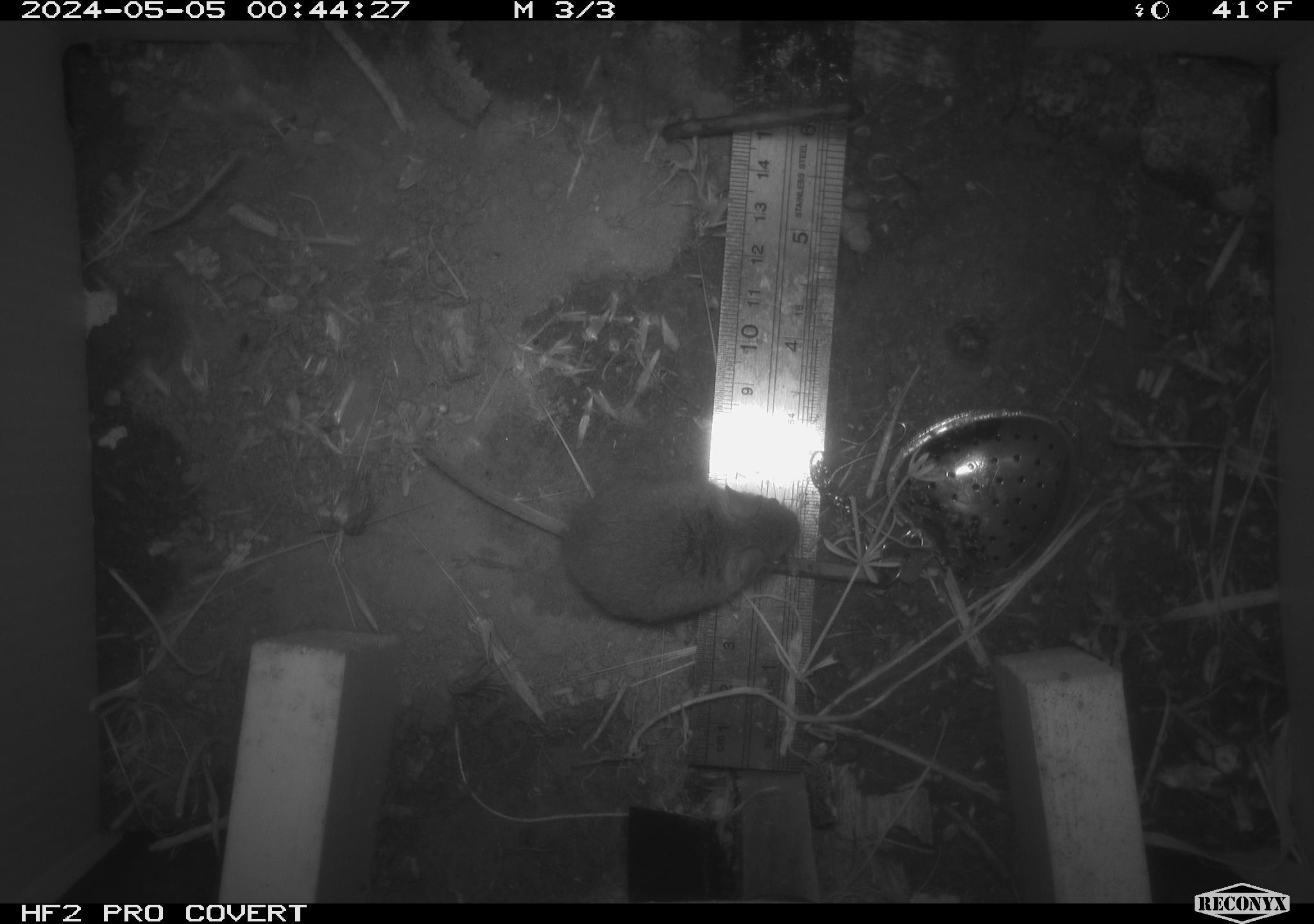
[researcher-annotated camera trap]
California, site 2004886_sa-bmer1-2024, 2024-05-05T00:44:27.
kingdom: Animalia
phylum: Chordata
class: Mammalia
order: Rodentia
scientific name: Rodentia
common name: mouse species